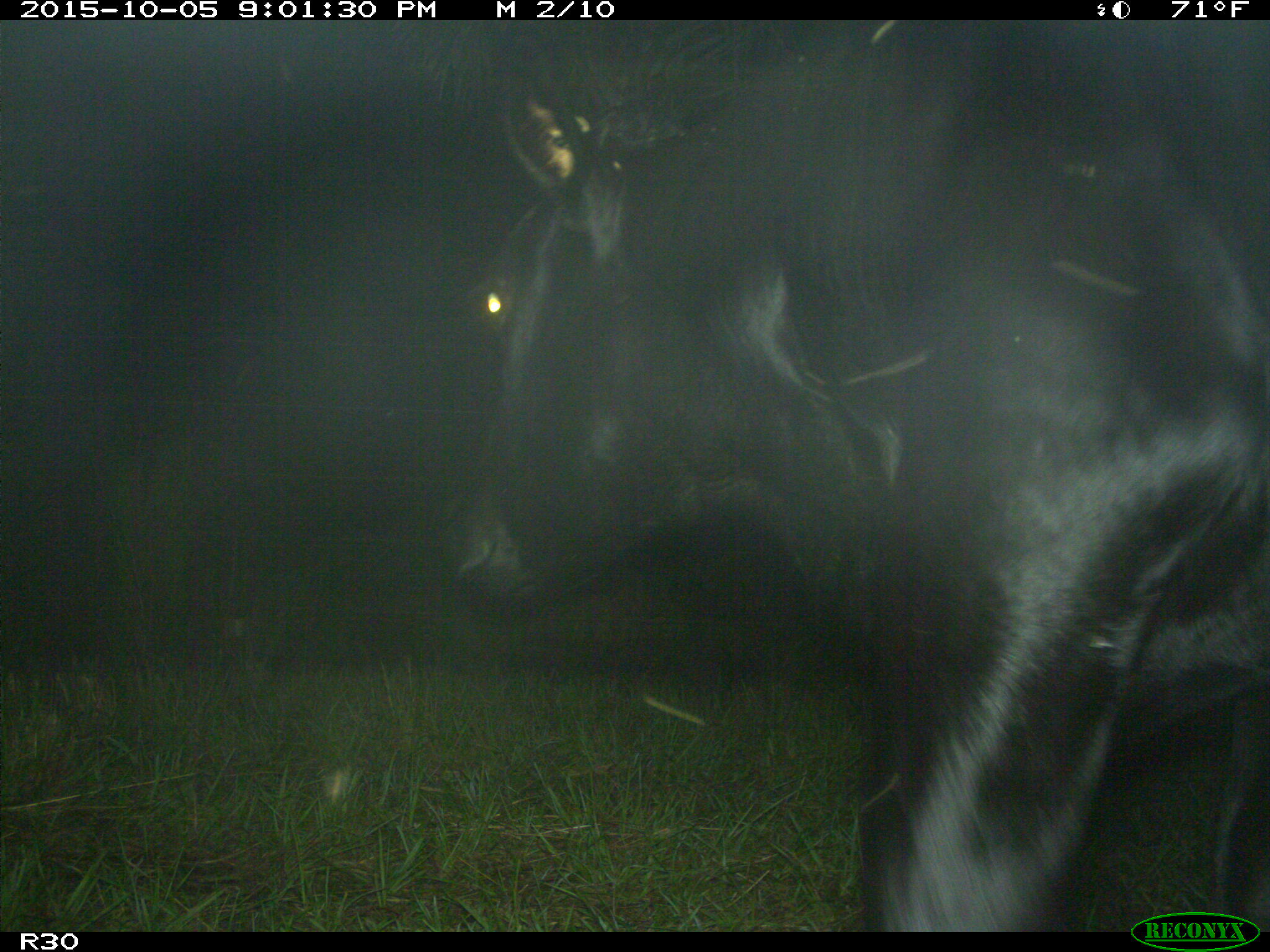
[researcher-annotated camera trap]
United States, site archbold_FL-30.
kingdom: Animalia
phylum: Chordata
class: Mammalia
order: Artiodactyla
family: Bovidae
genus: Bos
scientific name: Bos taurus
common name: domestic cow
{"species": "Bos taurus (domestic cow)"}